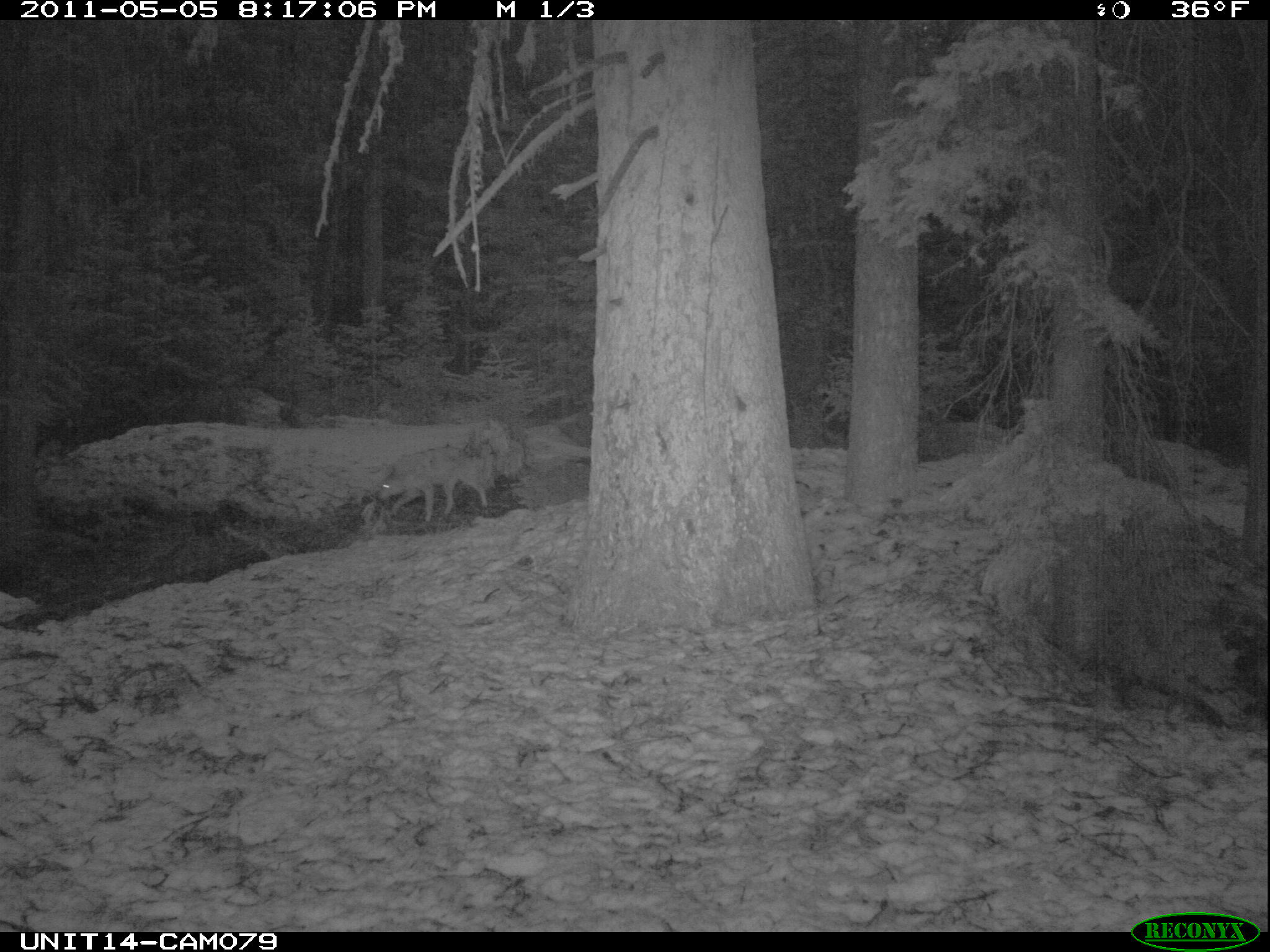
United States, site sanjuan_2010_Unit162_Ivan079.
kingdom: Animalia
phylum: Chordata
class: Mammalia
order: Carnivora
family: Canidae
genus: Canis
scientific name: Canis latrans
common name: coyote